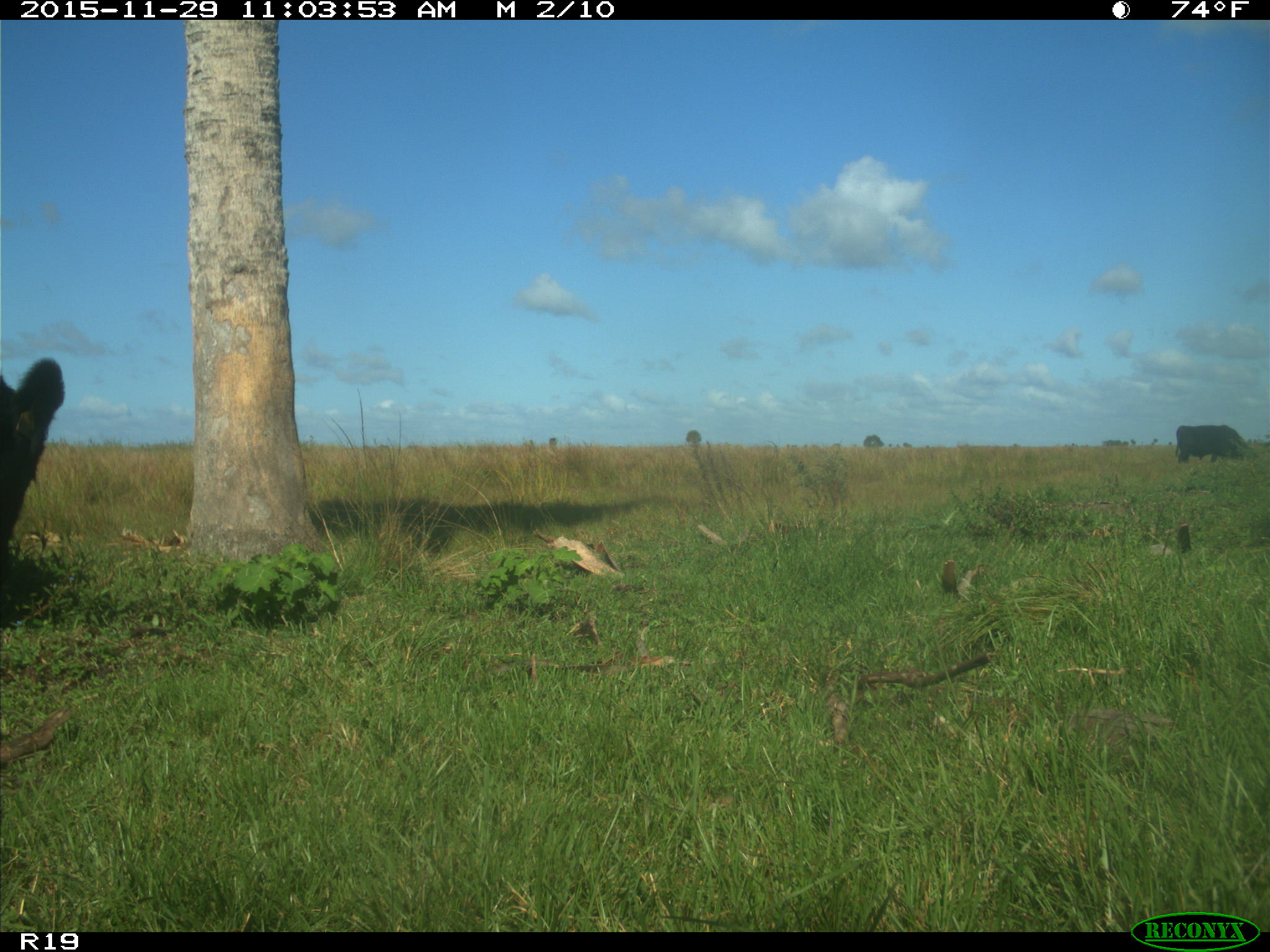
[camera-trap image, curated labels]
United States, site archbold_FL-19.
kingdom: Animalia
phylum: Chordata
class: Mammalia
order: Artiodactyla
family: Bovidae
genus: Bos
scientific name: Bos taurus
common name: domestic cow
Bos taurus (domestic cow).